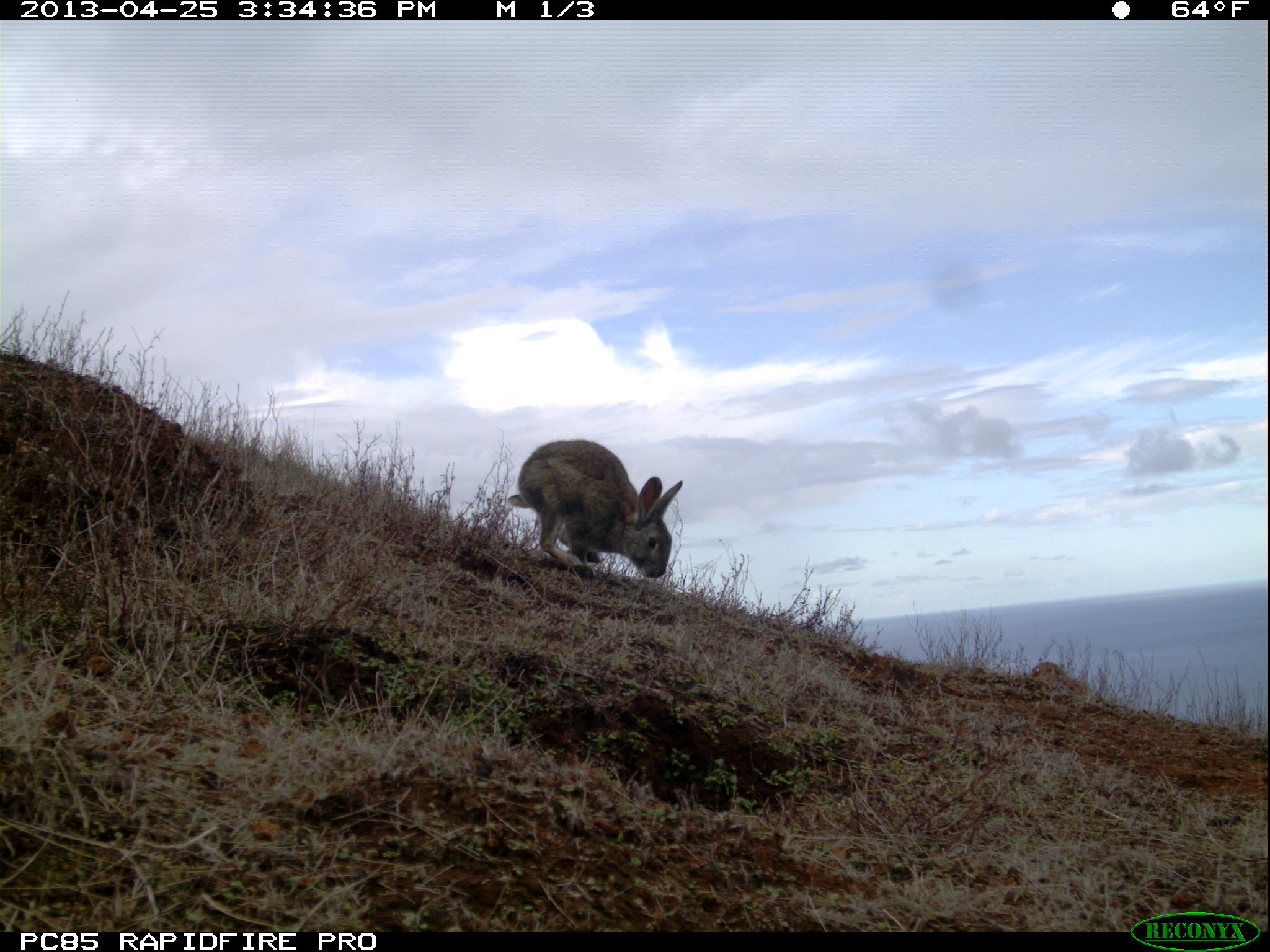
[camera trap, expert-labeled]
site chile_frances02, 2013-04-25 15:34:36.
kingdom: Animalia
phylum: Chordata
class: Mammalia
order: Lagomorpha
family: Leporidae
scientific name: Leporidae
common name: rabbits and hares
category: rabbit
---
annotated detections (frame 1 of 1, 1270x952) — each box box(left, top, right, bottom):
rabbit: box(507, 437, 680, 584)